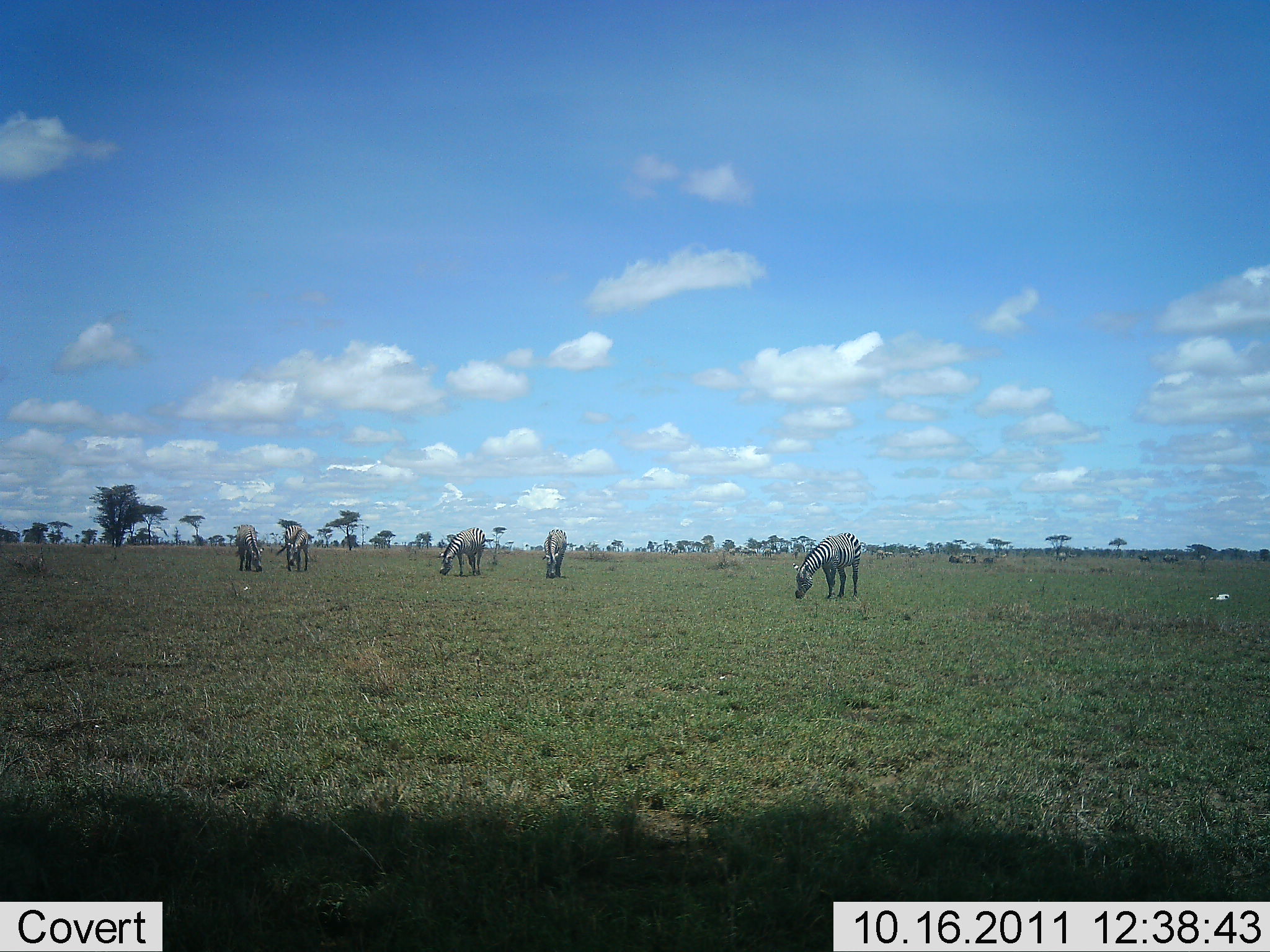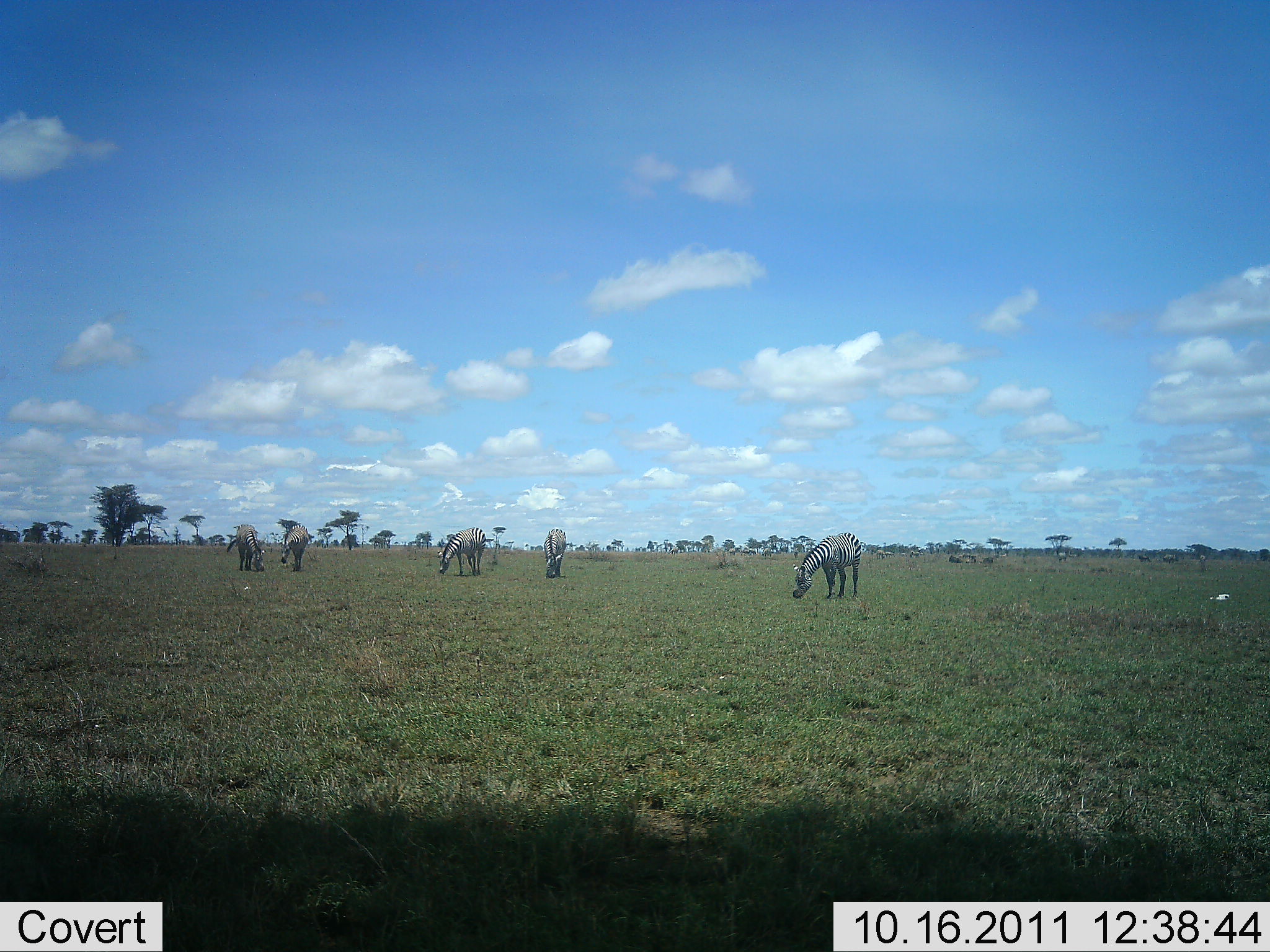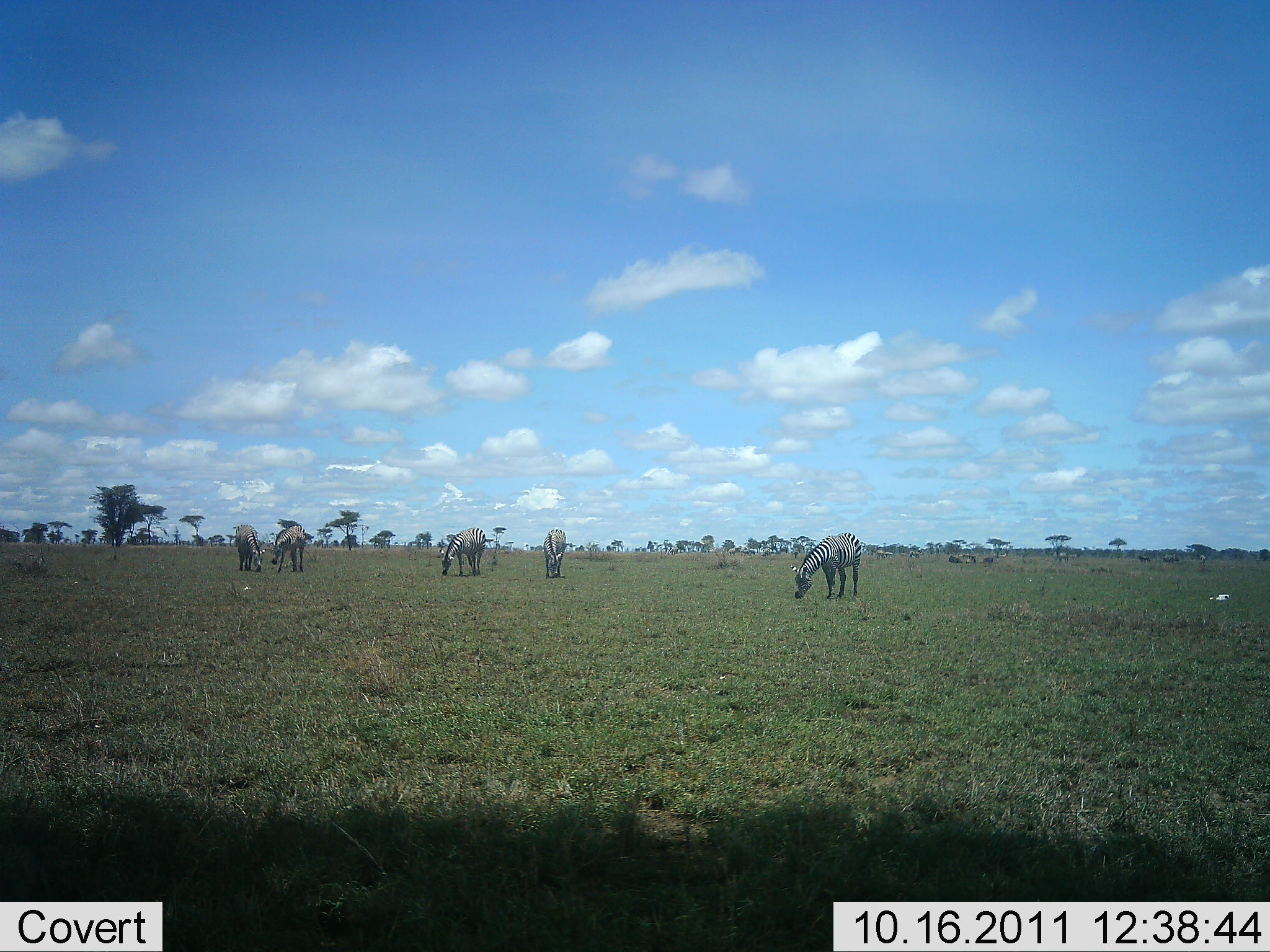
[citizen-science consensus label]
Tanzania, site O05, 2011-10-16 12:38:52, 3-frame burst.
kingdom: Animalia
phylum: Chordata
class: Mammalia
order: Perissodactyla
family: Equidae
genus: Equus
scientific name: Equus quagga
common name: plains zebra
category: zebra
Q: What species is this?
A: Zebra (plains zebra) (Equus quagga).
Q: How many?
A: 5.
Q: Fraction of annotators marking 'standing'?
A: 45%.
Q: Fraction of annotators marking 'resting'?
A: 0%.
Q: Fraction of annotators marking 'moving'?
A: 18%.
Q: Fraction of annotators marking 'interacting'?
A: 0%.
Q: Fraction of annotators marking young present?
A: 0%.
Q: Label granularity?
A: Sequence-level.